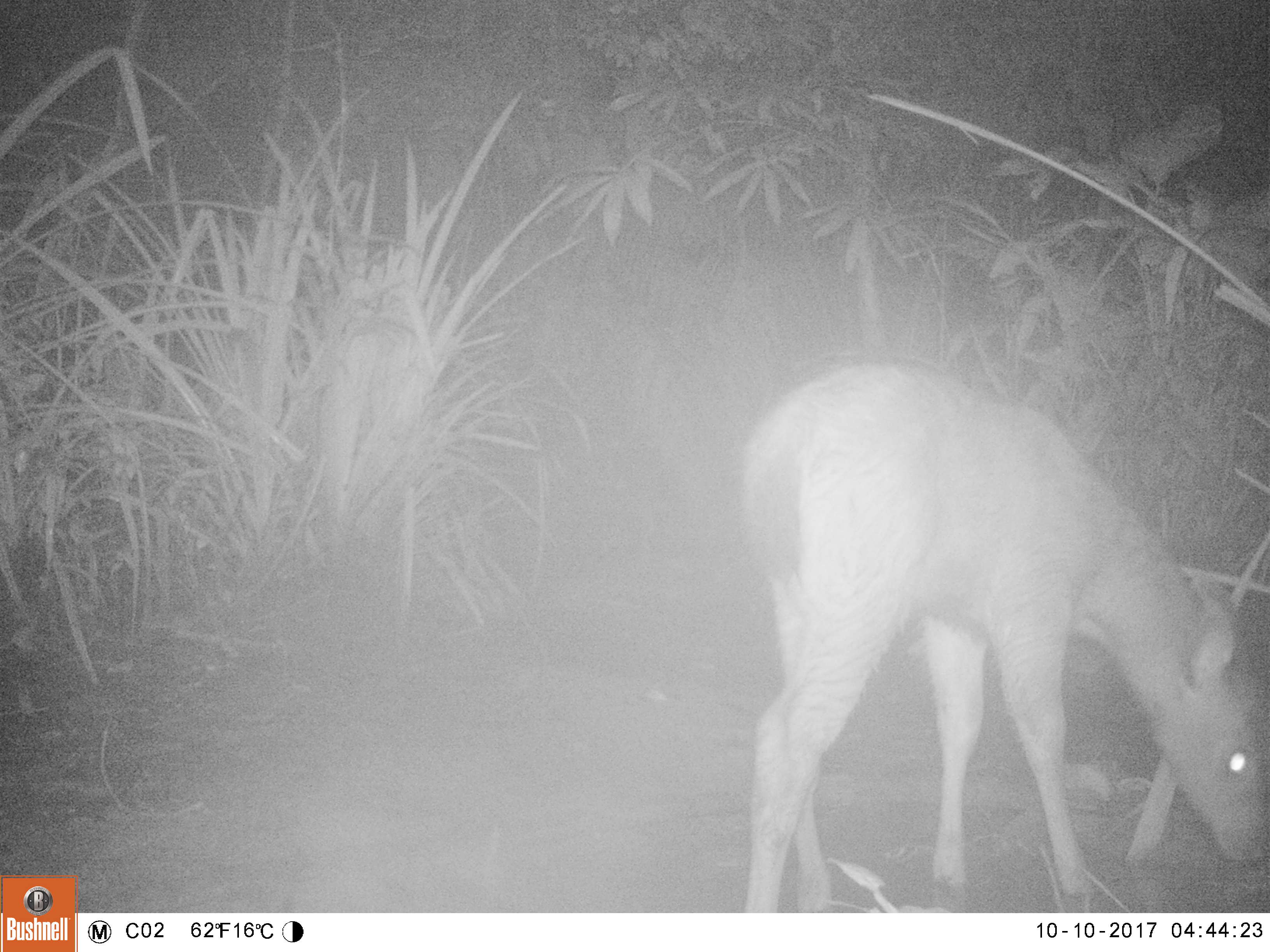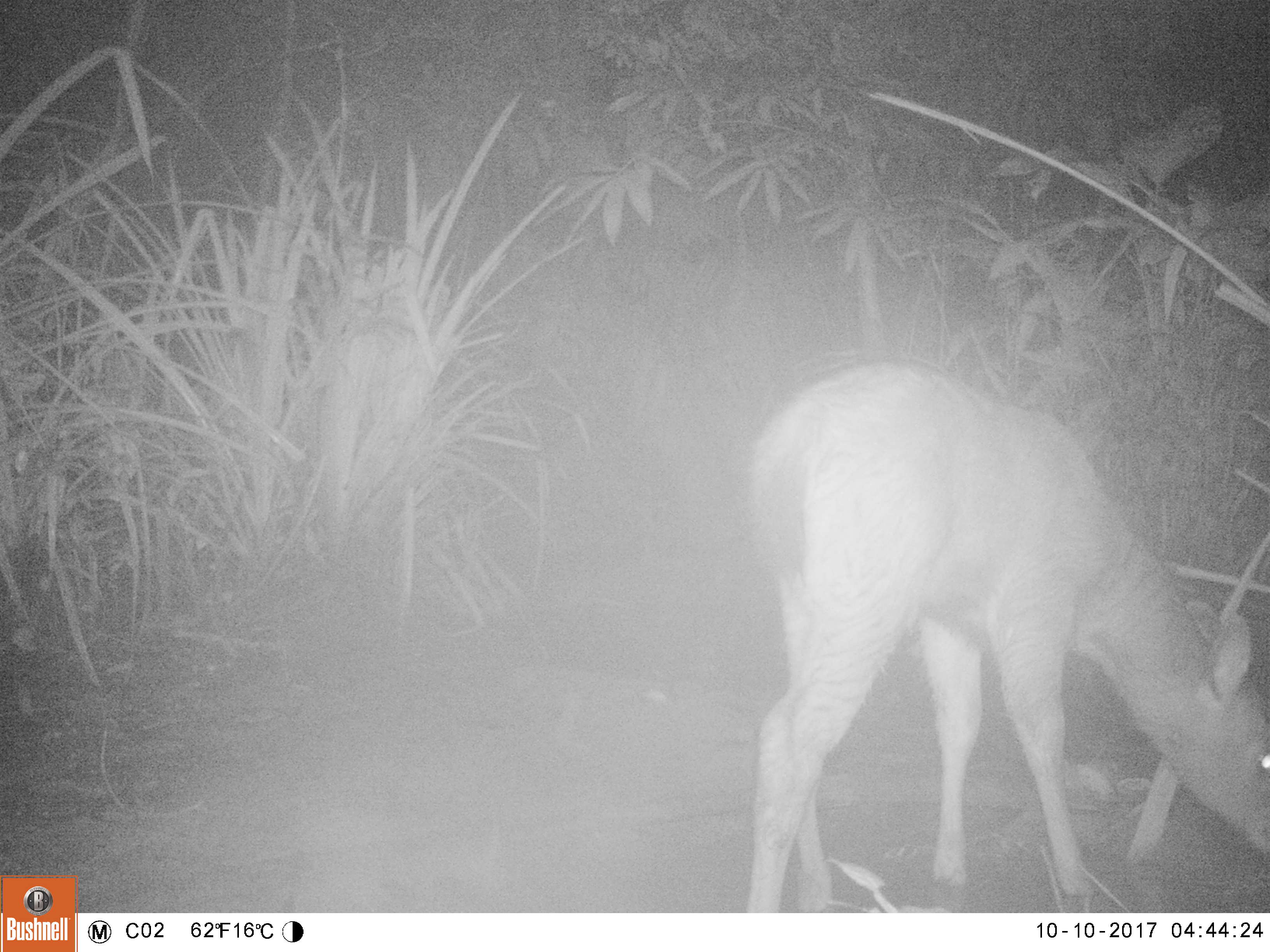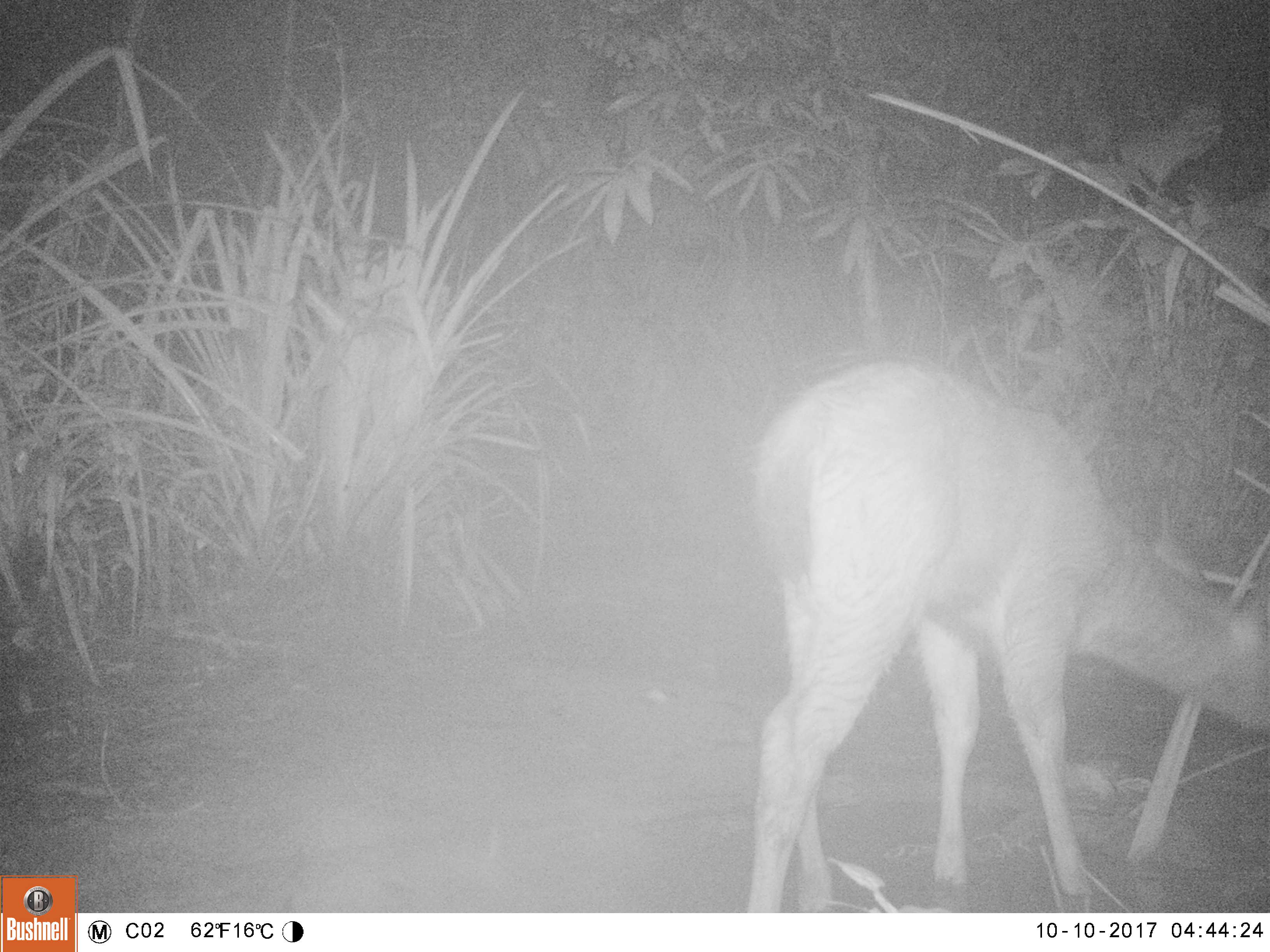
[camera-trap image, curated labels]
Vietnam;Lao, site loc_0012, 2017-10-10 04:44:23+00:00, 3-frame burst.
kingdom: Animalia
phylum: Chordata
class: Mammalia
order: Artiodactyla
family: Cervidae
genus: Rusa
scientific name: Rusa unicolor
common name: sambar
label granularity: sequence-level